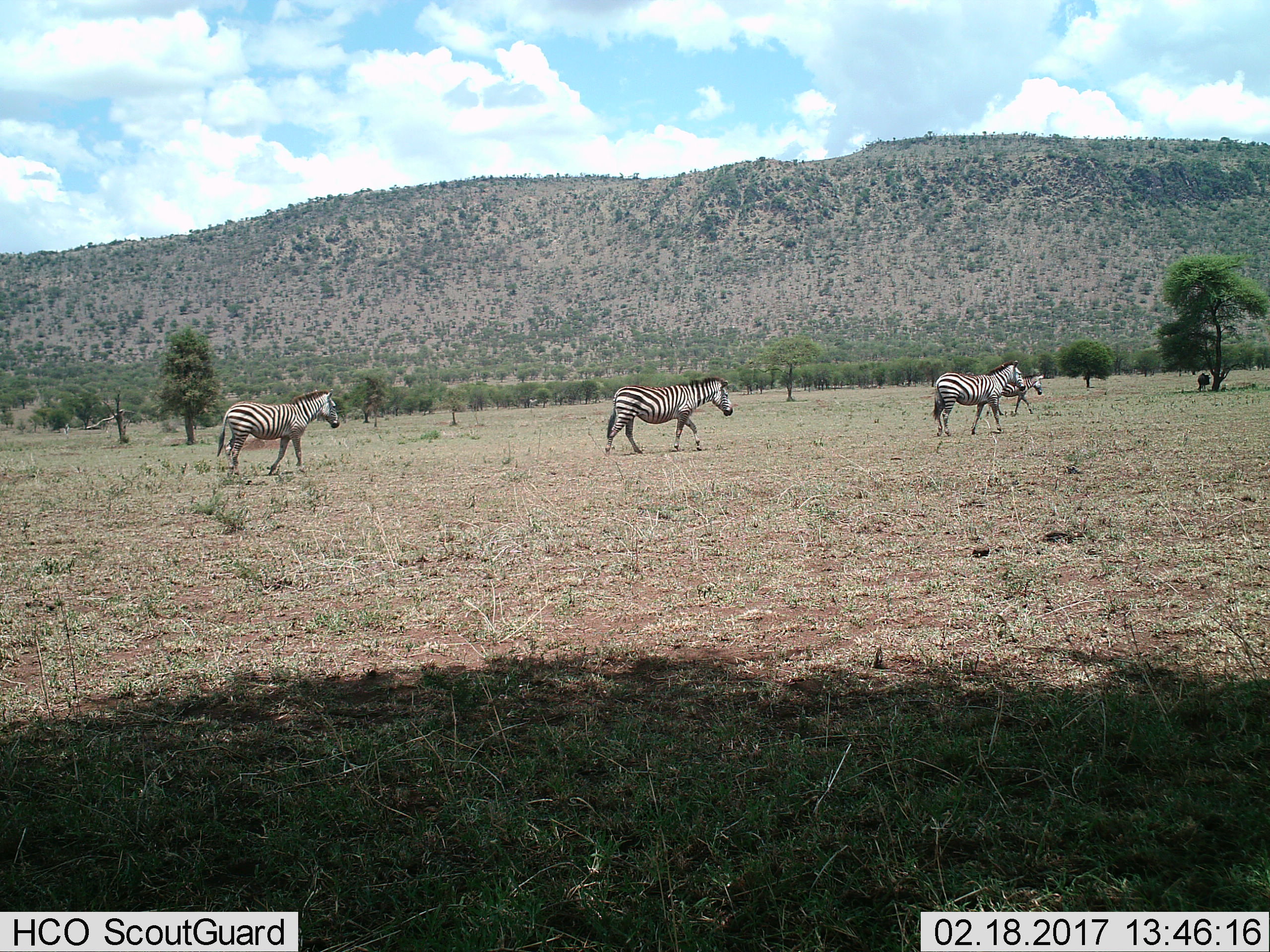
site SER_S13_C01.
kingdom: Animalia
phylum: Chordata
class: Mammalia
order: Perissodactyla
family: Equidae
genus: Equus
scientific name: Equus quagga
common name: plains zebra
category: zebraplains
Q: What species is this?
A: Zebraplains (plains zebra) (Equus quagga).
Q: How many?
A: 4.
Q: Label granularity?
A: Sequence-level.